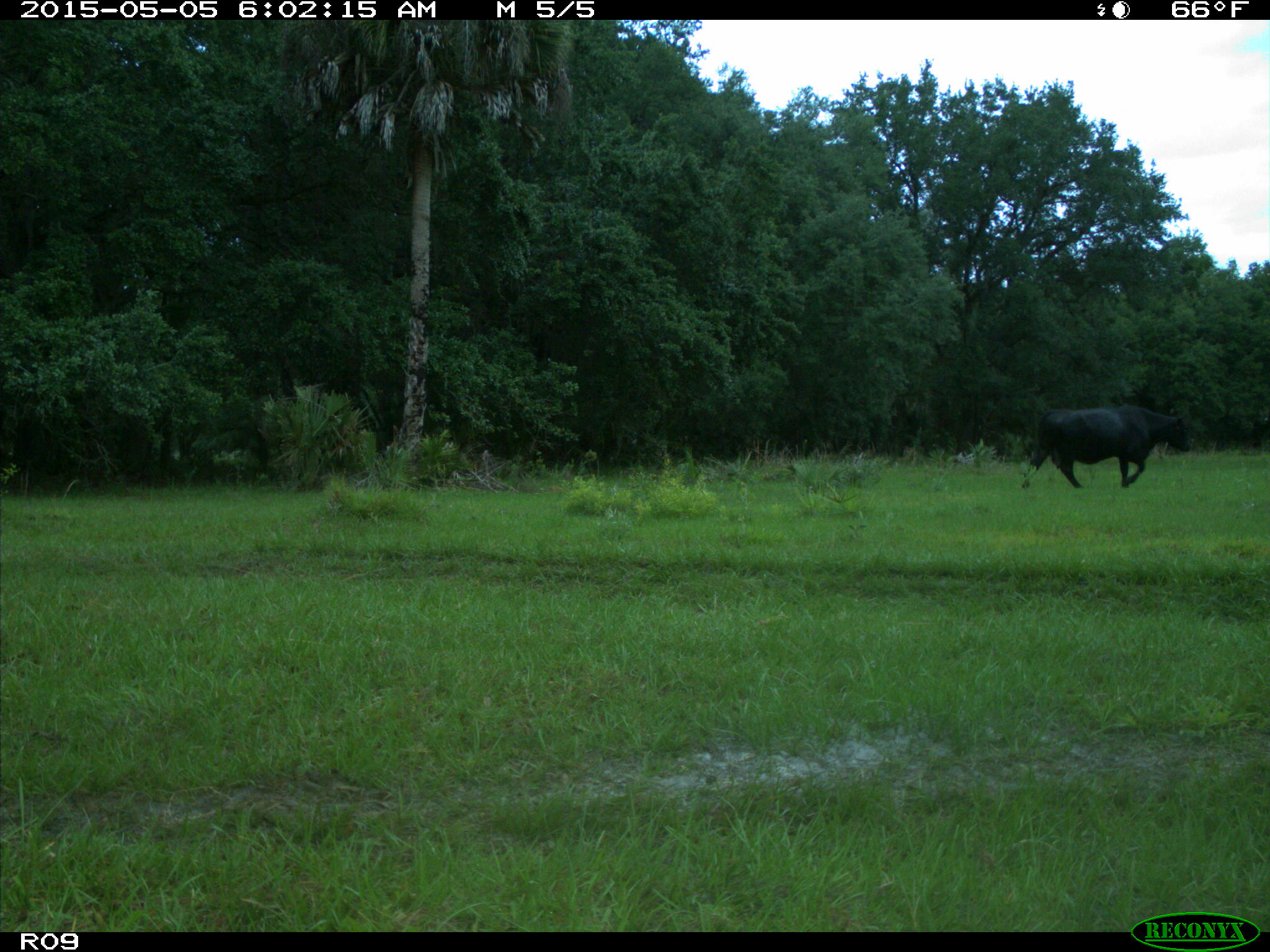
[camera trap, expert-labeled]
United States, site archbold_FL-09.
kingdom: Animalia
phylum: Chordata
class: Mammalia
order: Artiodactyla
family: Bovidae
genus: Bos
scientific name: Bos taurus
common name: domestic cow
Bos taurus (domestic cow).